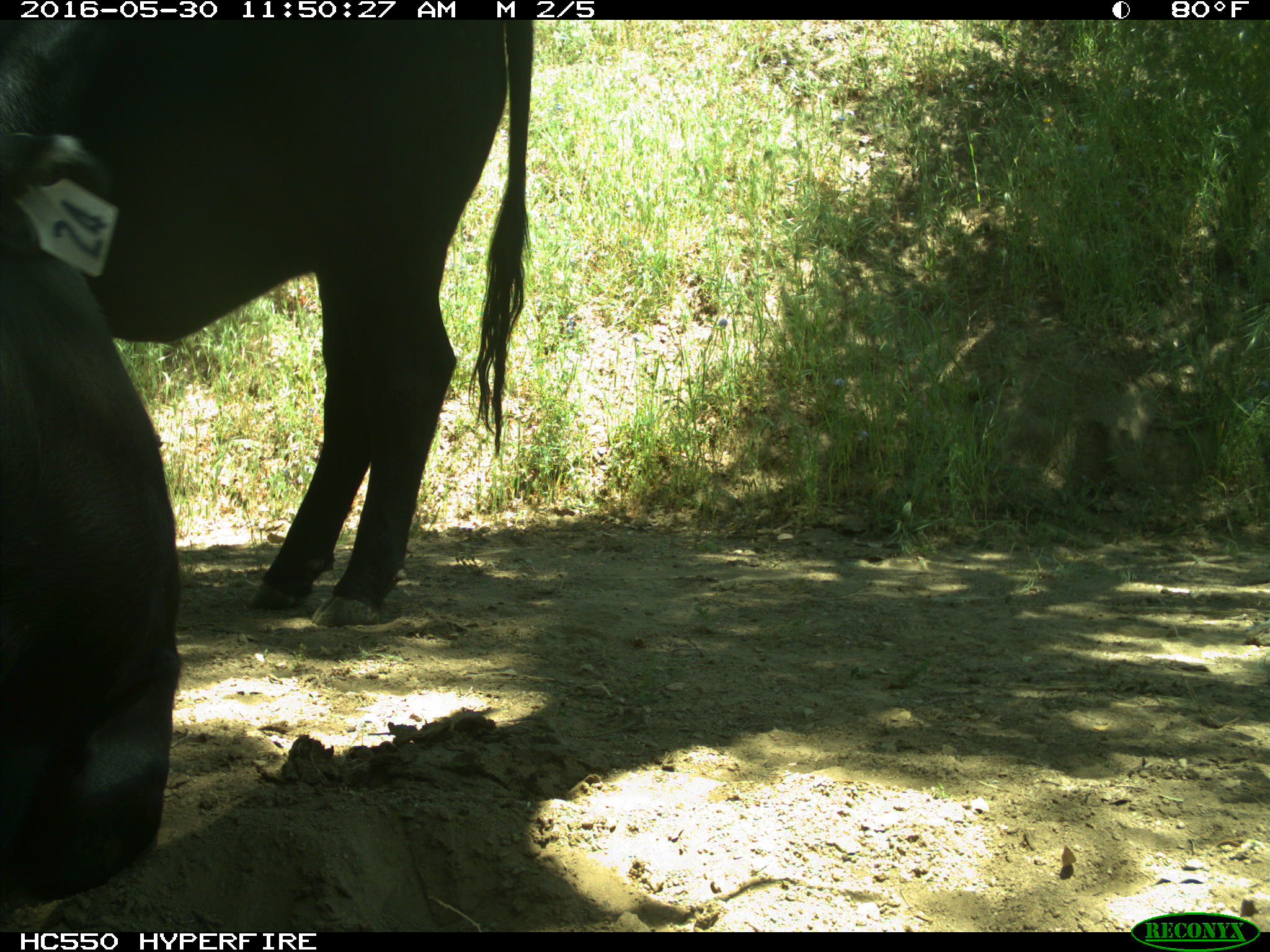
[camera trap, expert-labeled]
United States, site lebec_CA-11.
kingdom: Animalia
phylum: Chordata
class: Mammalia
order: Artiodactyla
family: Bovidae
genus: Bos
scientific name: Bos taurus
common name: domestic cow